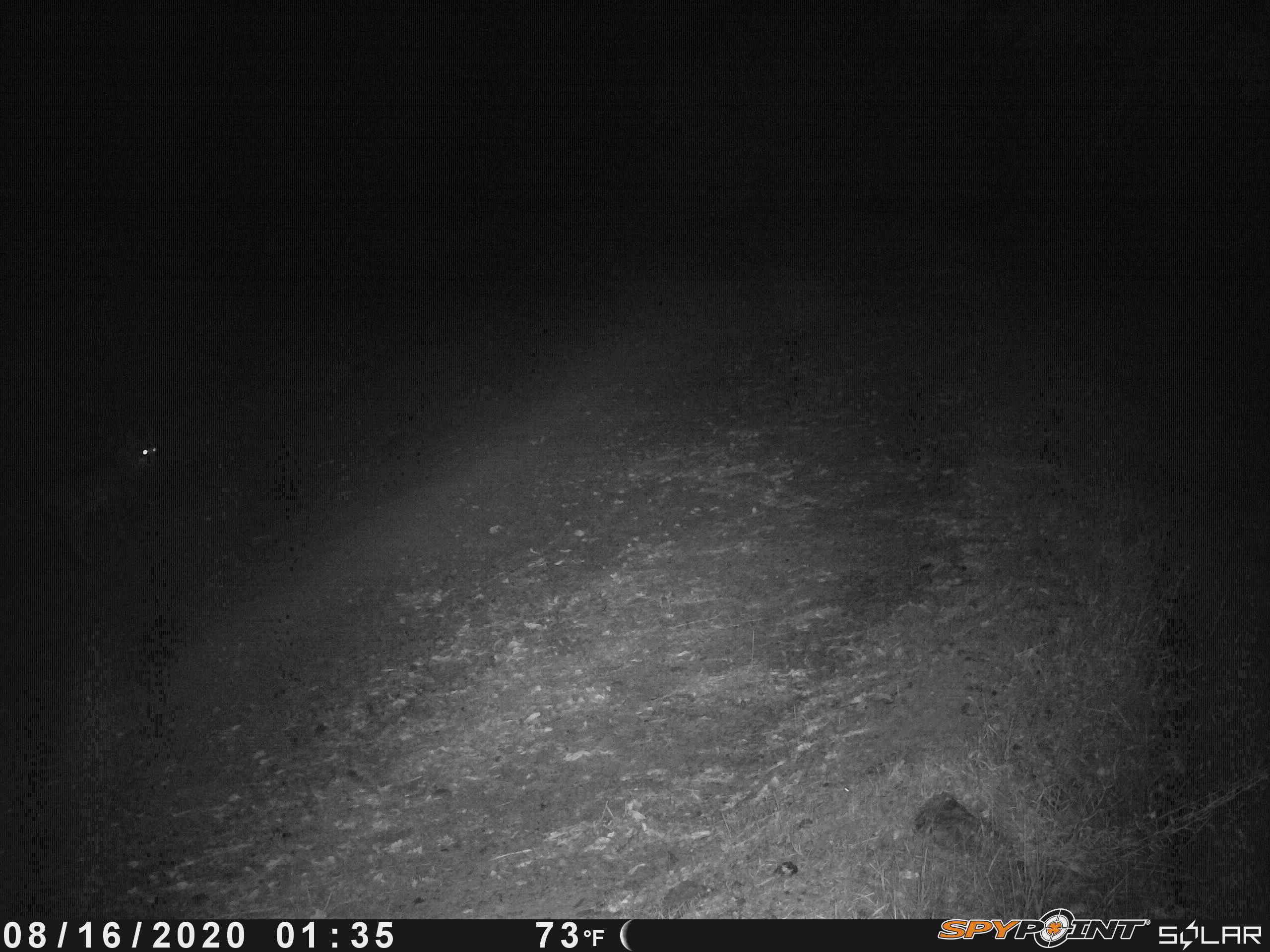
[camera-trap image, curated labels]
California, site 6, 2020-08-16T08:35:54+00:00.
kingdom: Animalia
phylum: Chordata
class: Mammalia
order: Carnivora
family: Felidae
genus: Lynx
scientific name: Lynx rufus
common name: bobcat